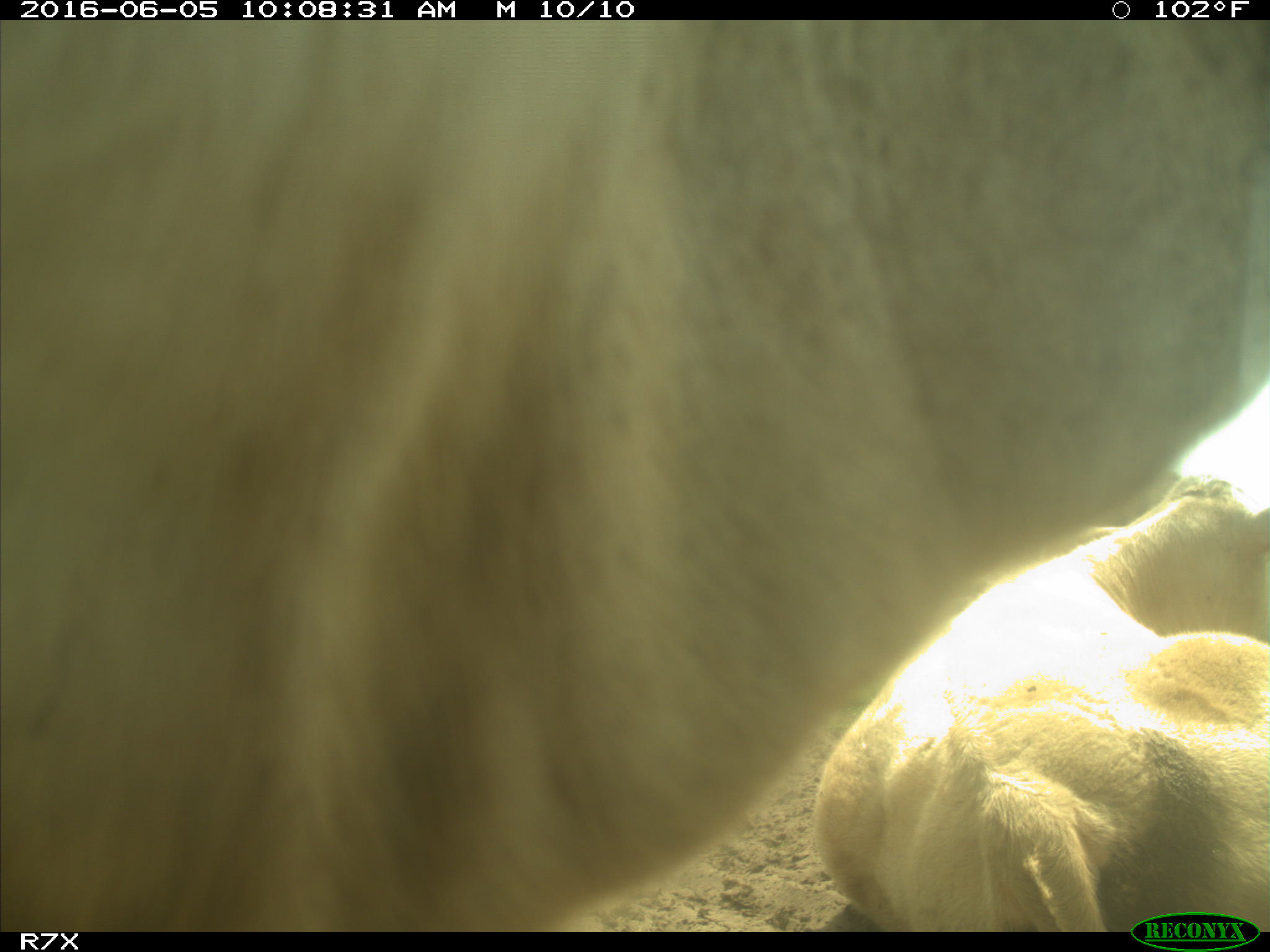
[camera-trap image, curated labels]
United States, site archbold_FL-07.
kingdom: Animalia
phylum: Chordata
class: Mammalia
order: Artiodactyla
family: Bovidae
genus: Bos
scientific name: Bos taurus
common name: domestic cow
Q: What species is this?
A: Bos taurus (domestic cow).